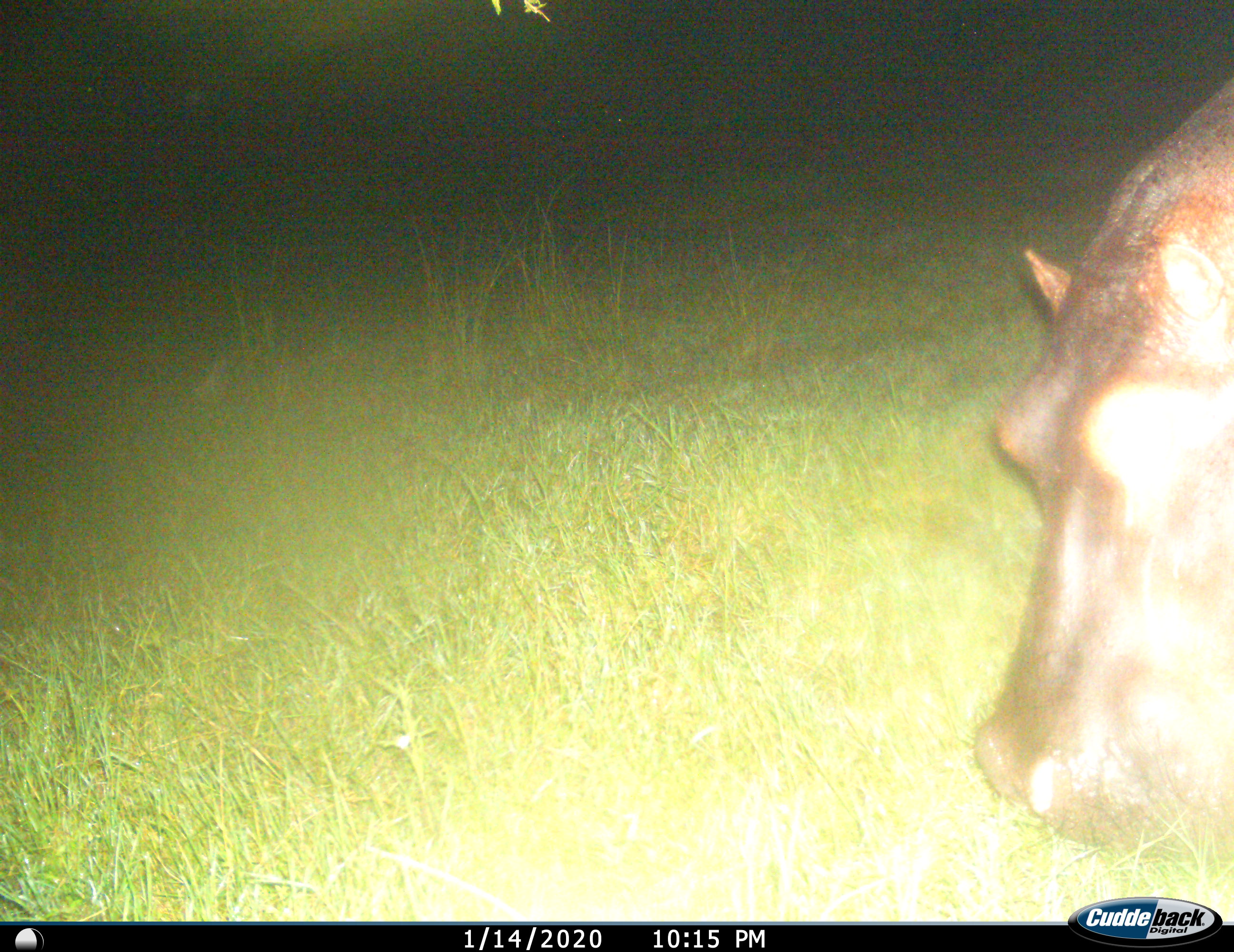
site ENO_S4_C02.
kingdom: Animalia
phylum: Chordata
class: Mammalia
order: Artiodactyla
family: Hippopotamidae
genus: Hippopotamus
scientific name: Hippopotamus amphibius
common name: hippopotamus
Hippopotamus (Hippopotamus amphibius), count 1. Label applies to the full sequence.